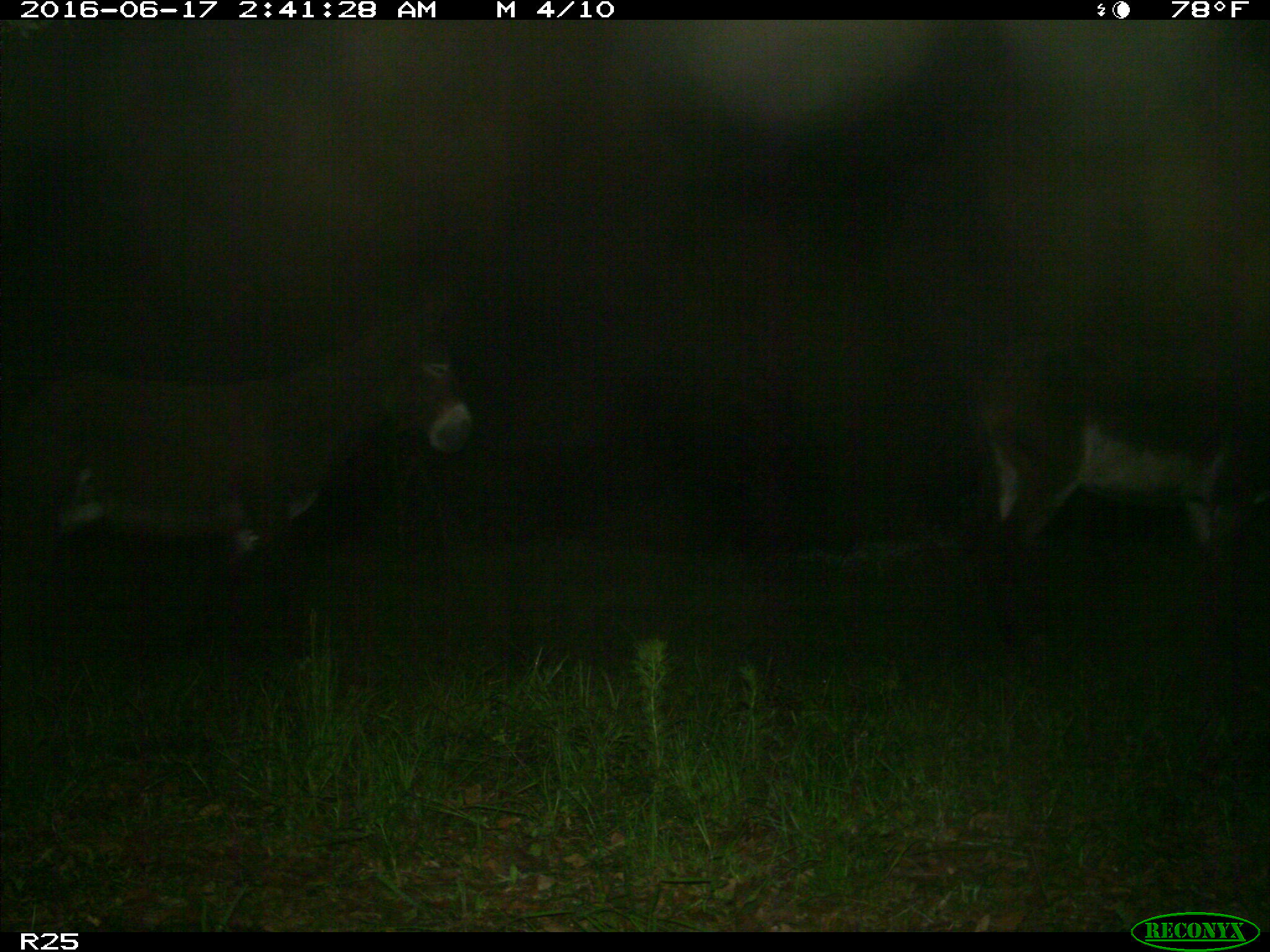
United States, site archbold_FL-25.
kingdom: Animalia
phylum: Chordata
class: Mammalia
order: Artiodactyla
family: Bovidae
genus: Bos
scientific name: Bos taurus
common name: domestic cow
Bos taurus (domestic cow).